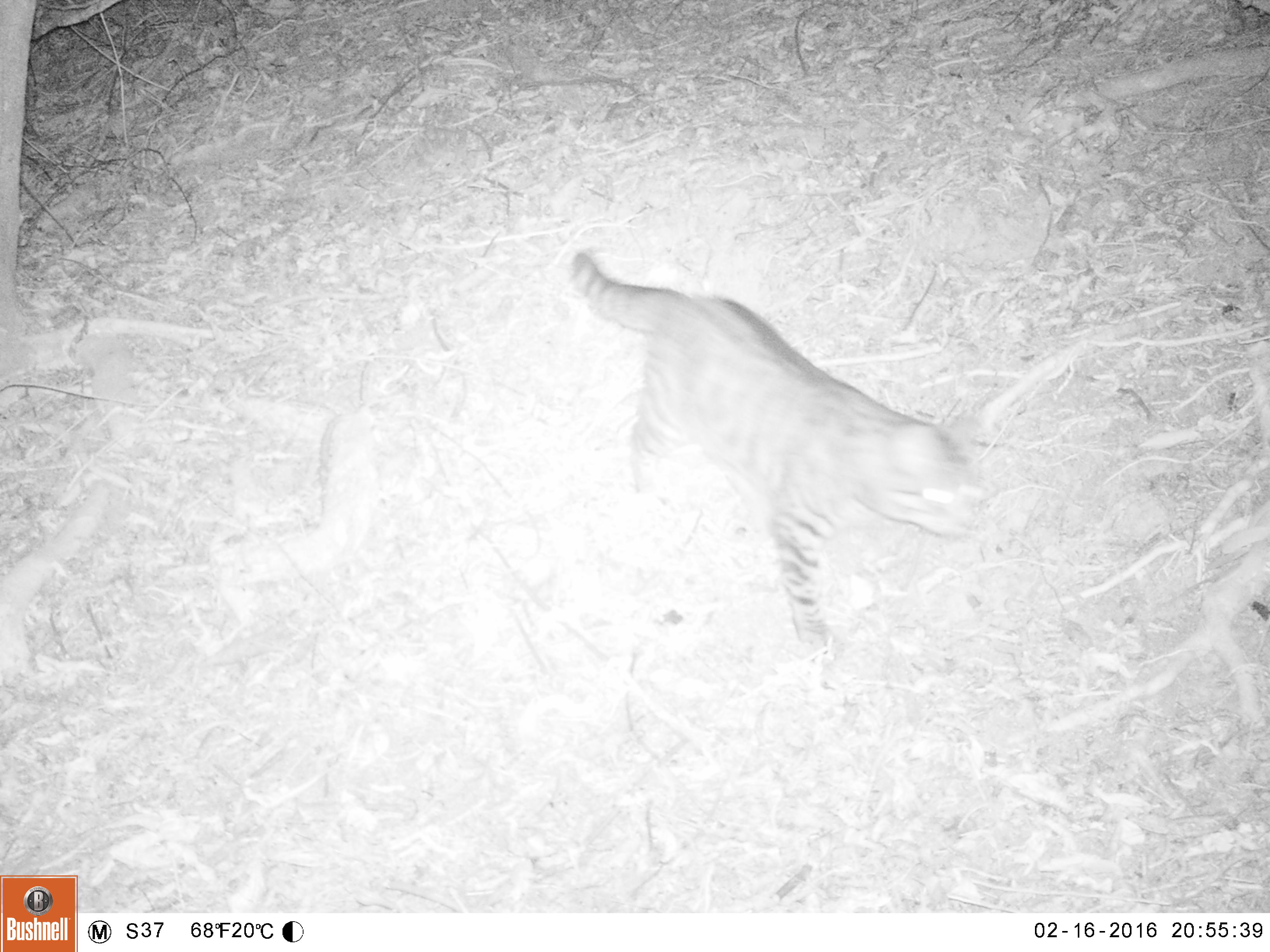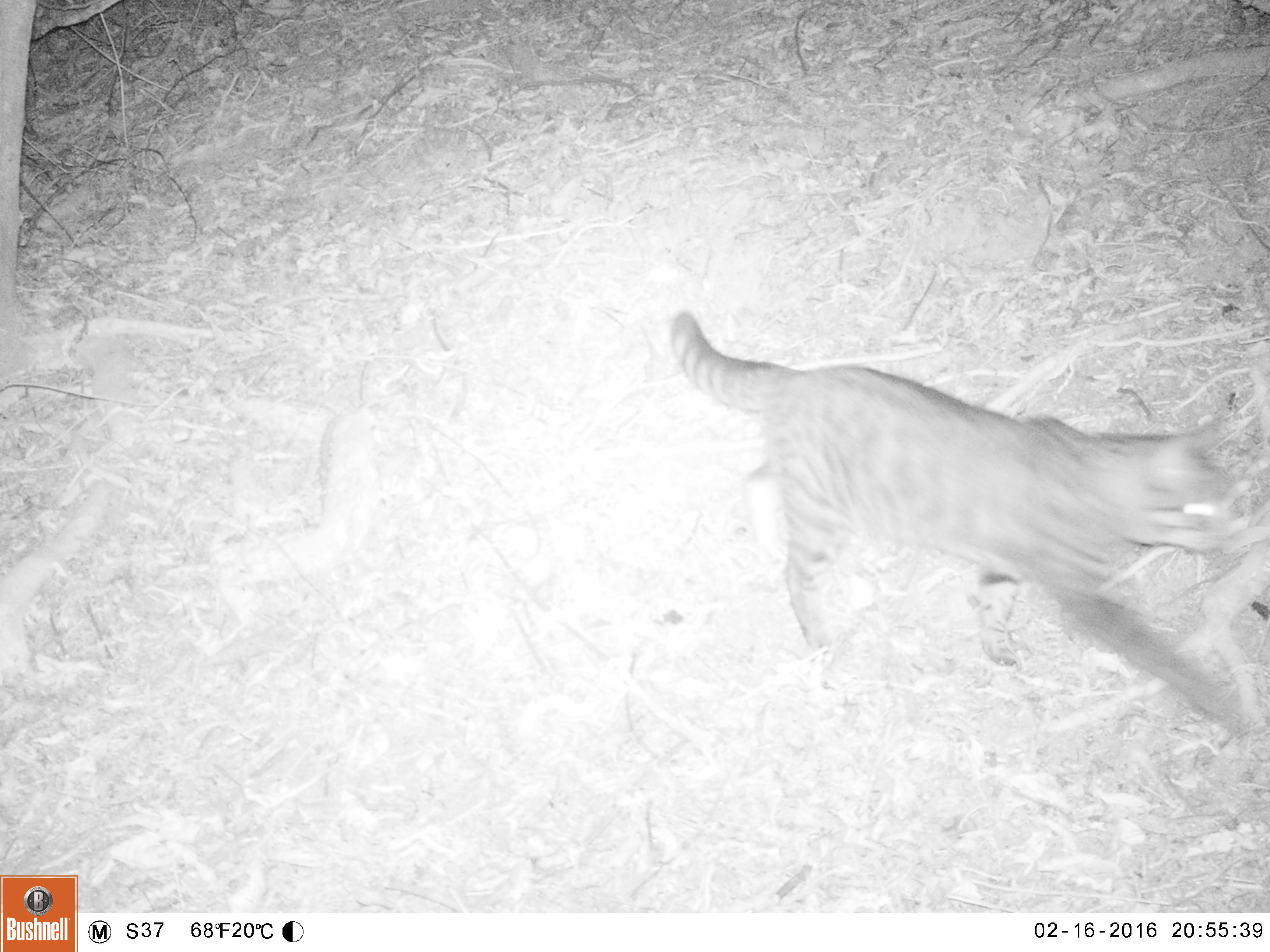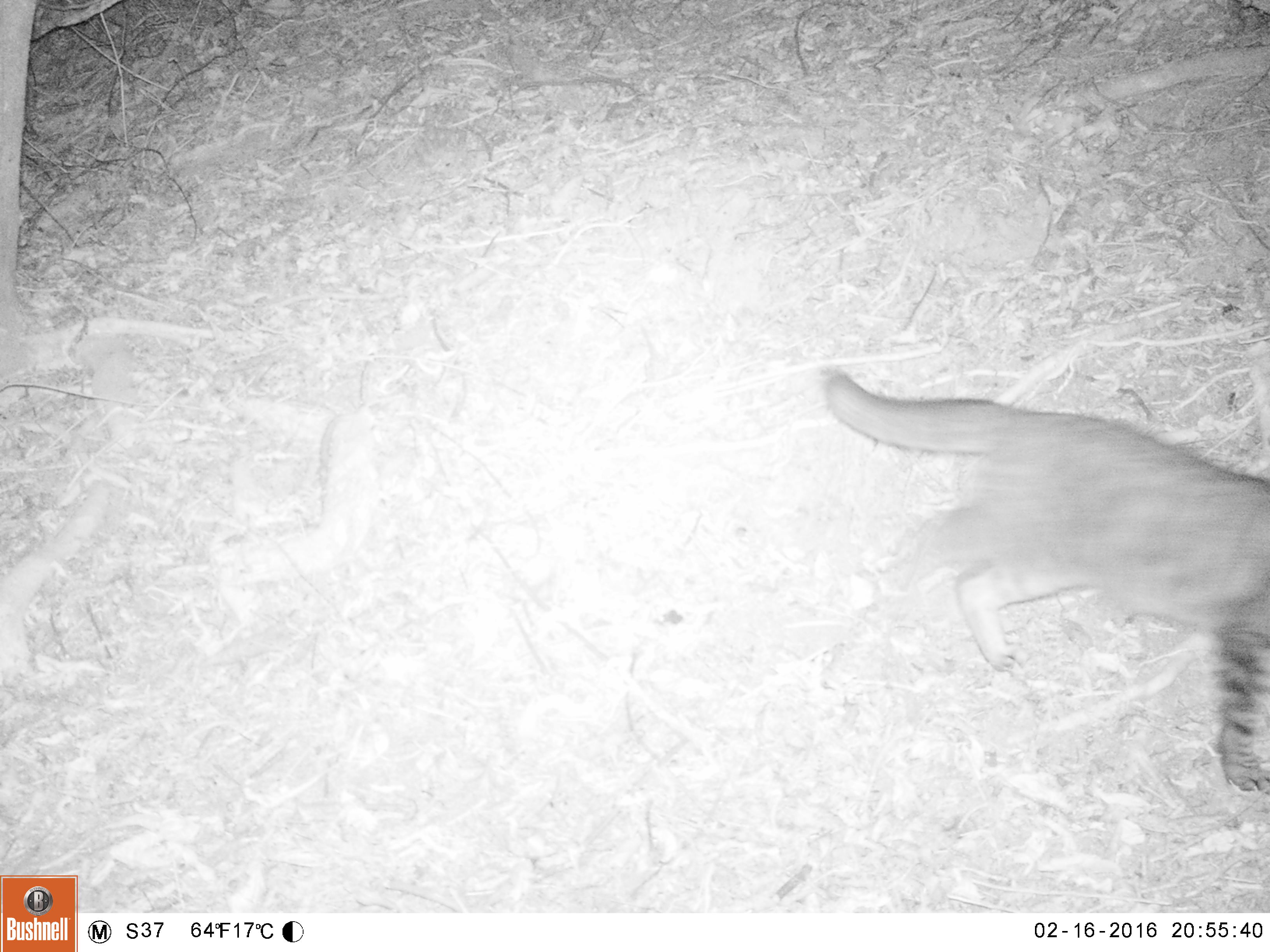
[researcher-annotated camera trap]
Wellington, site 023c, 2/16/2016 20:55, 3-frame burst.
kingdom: Animalia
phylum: Chordata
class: Mammalia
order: Carnivora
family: Felidae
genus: Felis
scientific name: Felis catus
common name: cat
Cat (Felis catus).